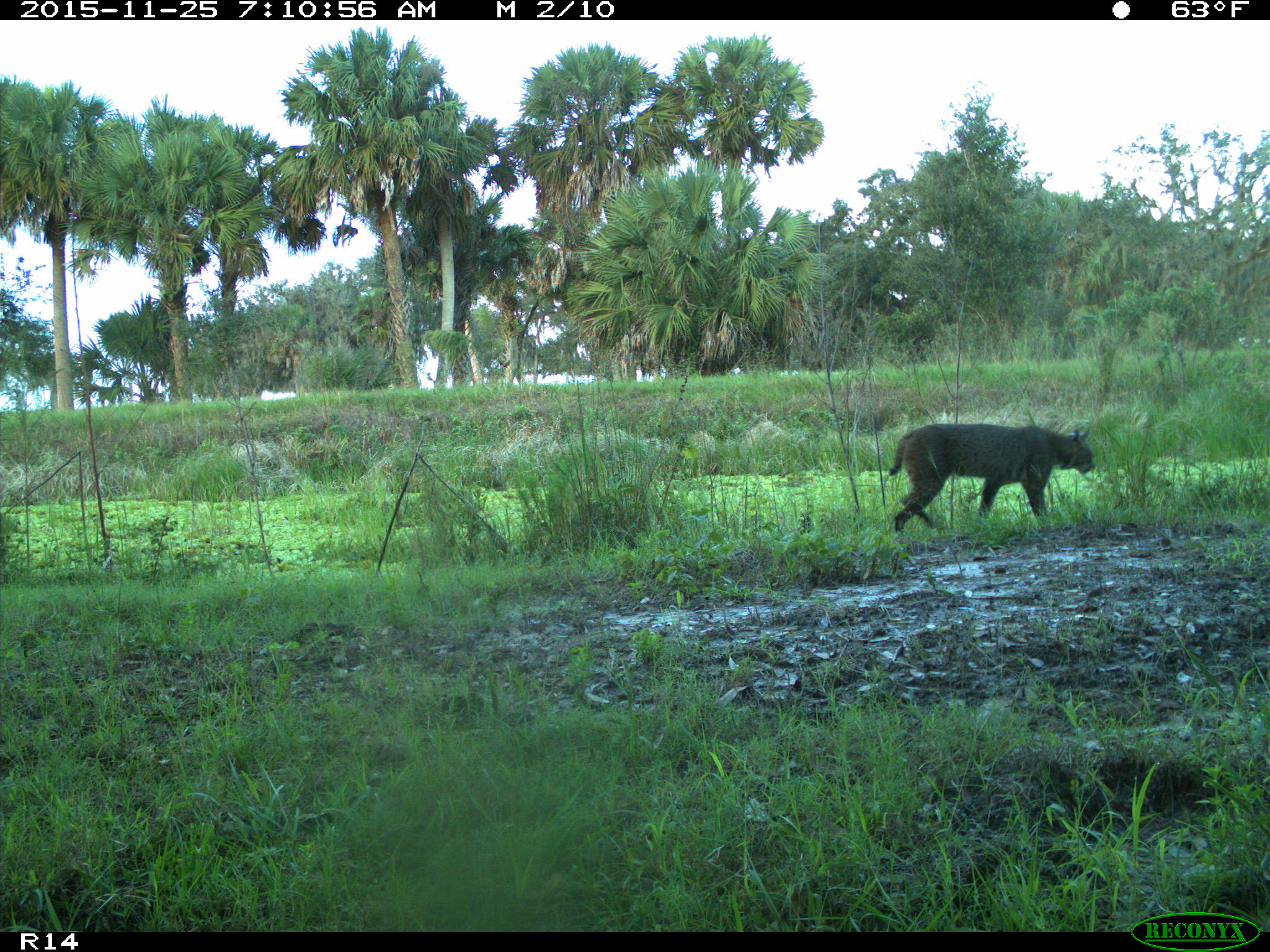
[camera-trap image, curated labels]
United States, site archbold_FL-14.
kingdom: Animalia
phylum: Chordata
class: Mammalia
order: Carnivora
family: Felidae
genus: Lynx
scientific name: Lynx rufus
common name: bobcat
Lynx rufus (bobcat).